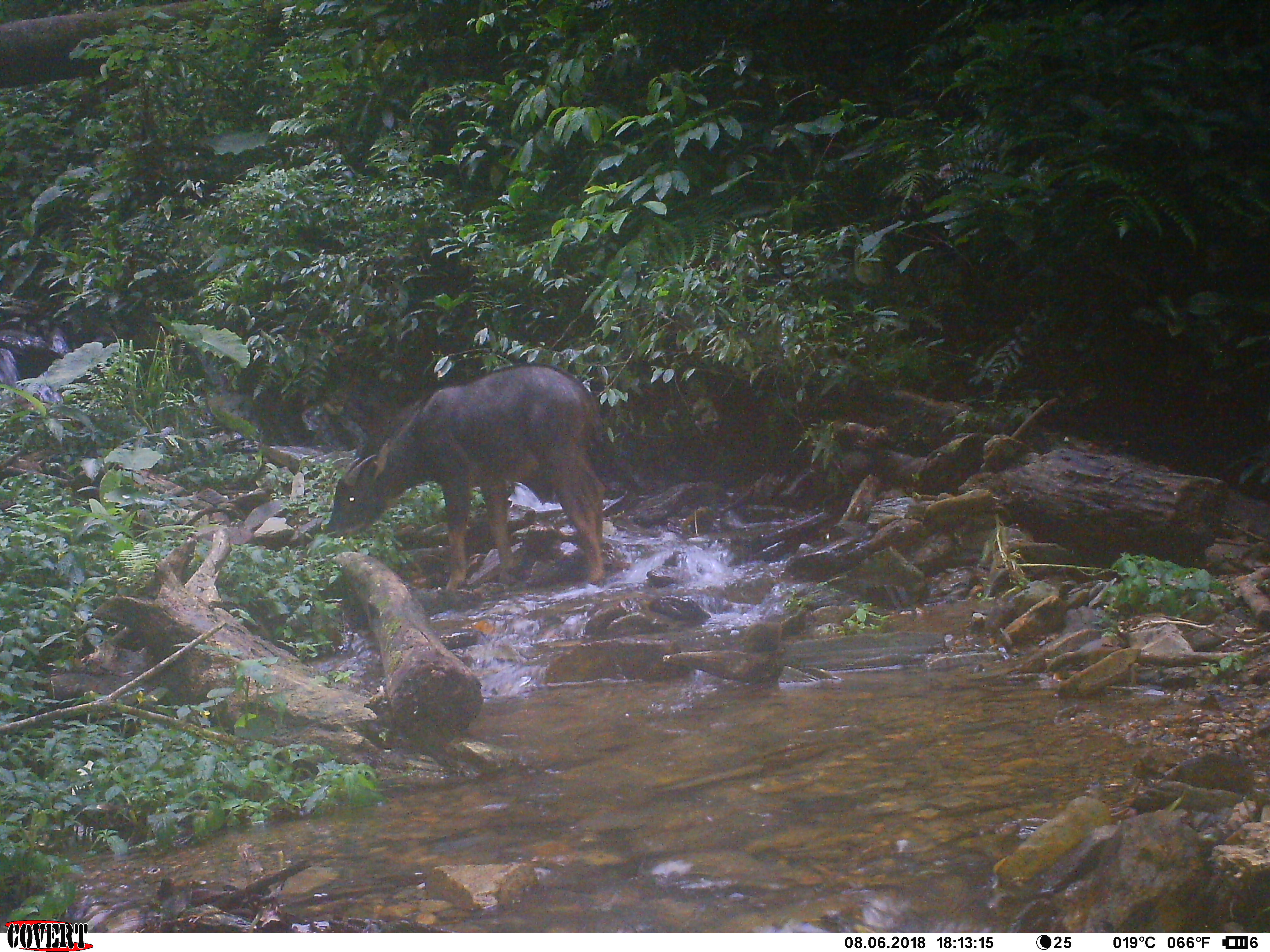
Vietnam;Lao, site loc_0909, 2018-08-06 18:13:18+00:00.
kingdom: Animalia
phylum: Chordata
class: Mammalia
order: Artiodactyla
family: Bovidae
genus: Capricornis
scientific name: Capricornis sumatraensis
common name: chinese serow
Chinese serow (Capricornis sumatraensis). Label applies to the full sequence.